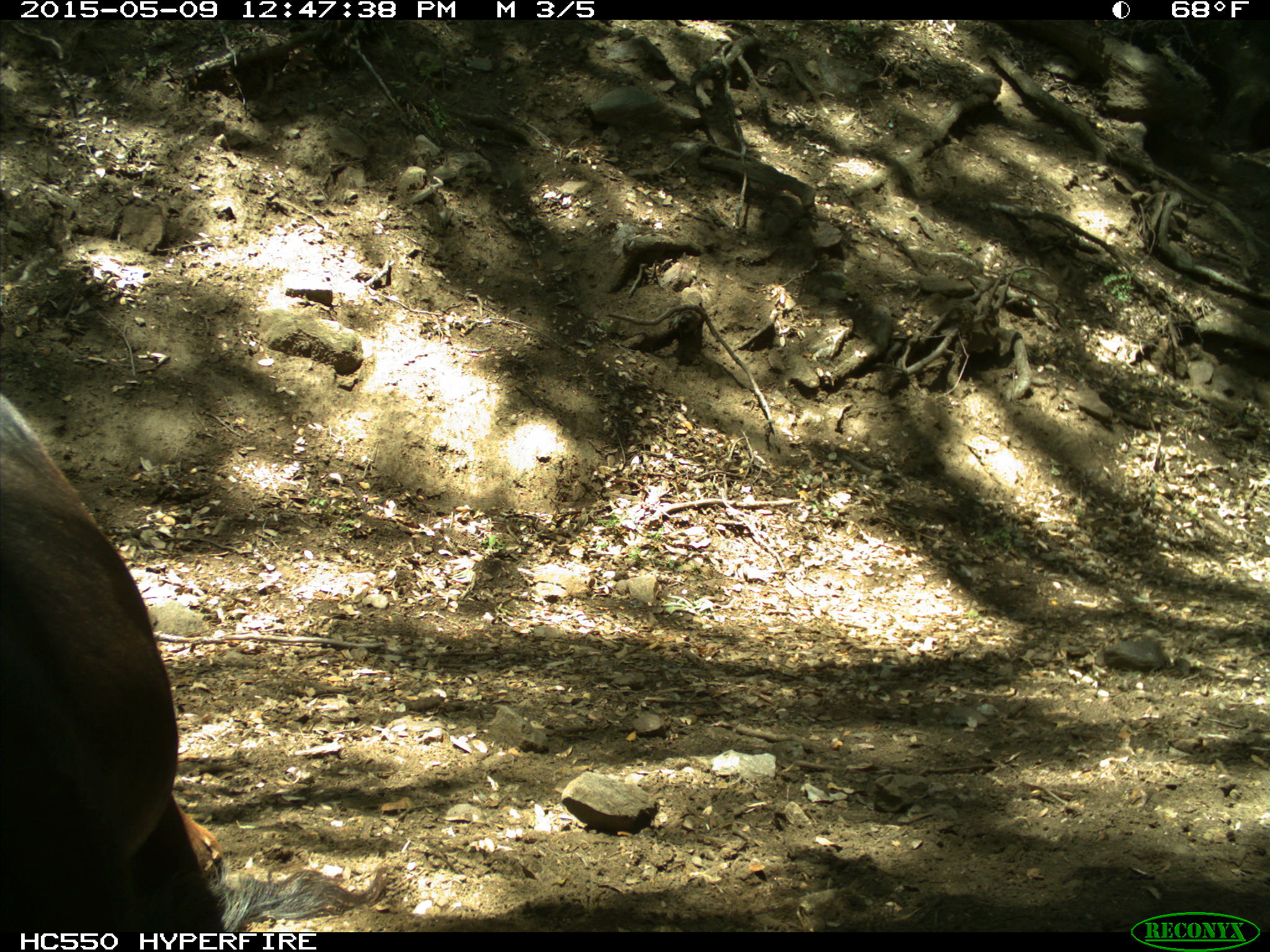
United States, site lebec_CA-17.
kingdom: Animalia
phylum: Chordata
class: Mammalia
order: Artiodactyla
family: Bovidae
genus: Bos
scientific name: Bos taurus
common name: domestic cow